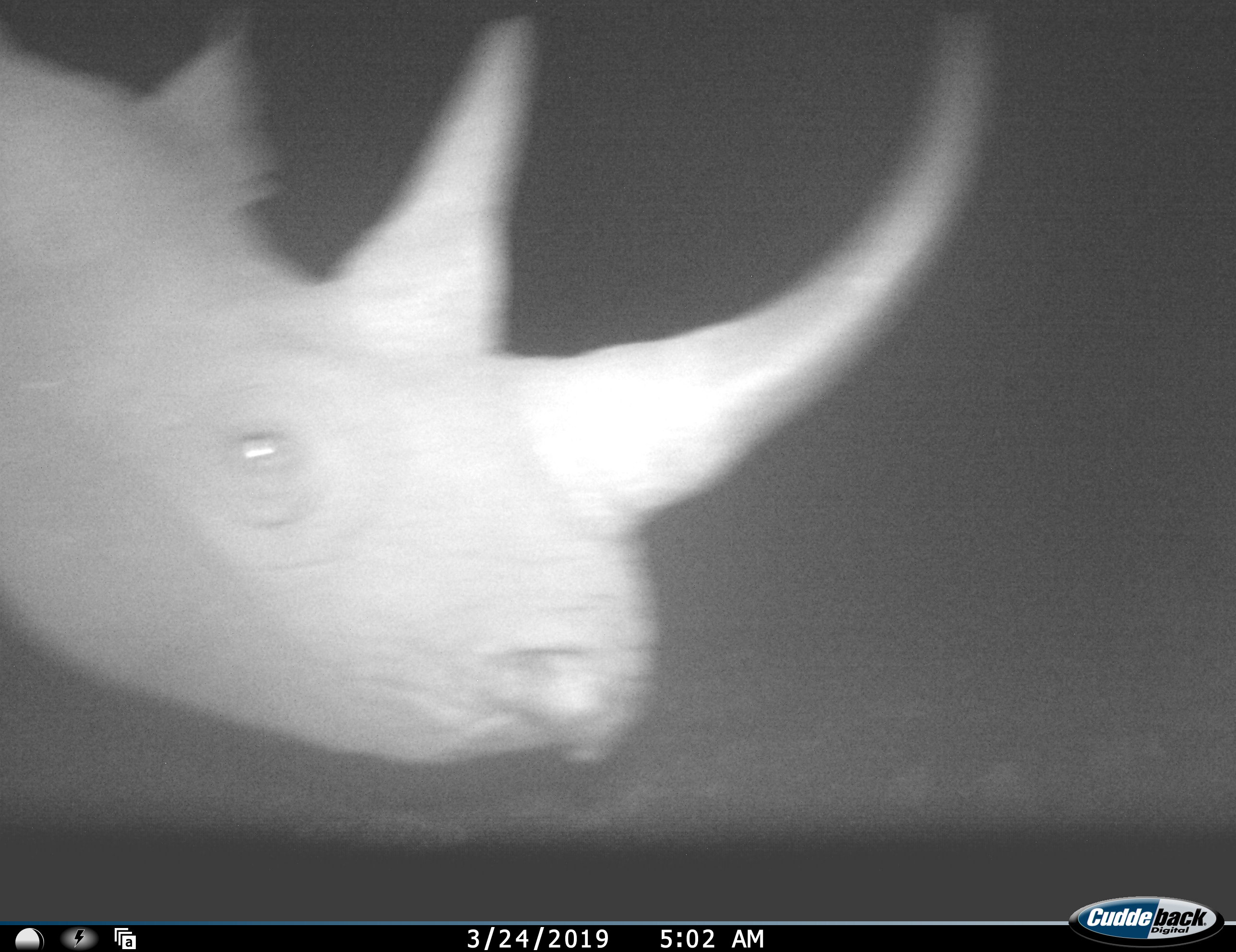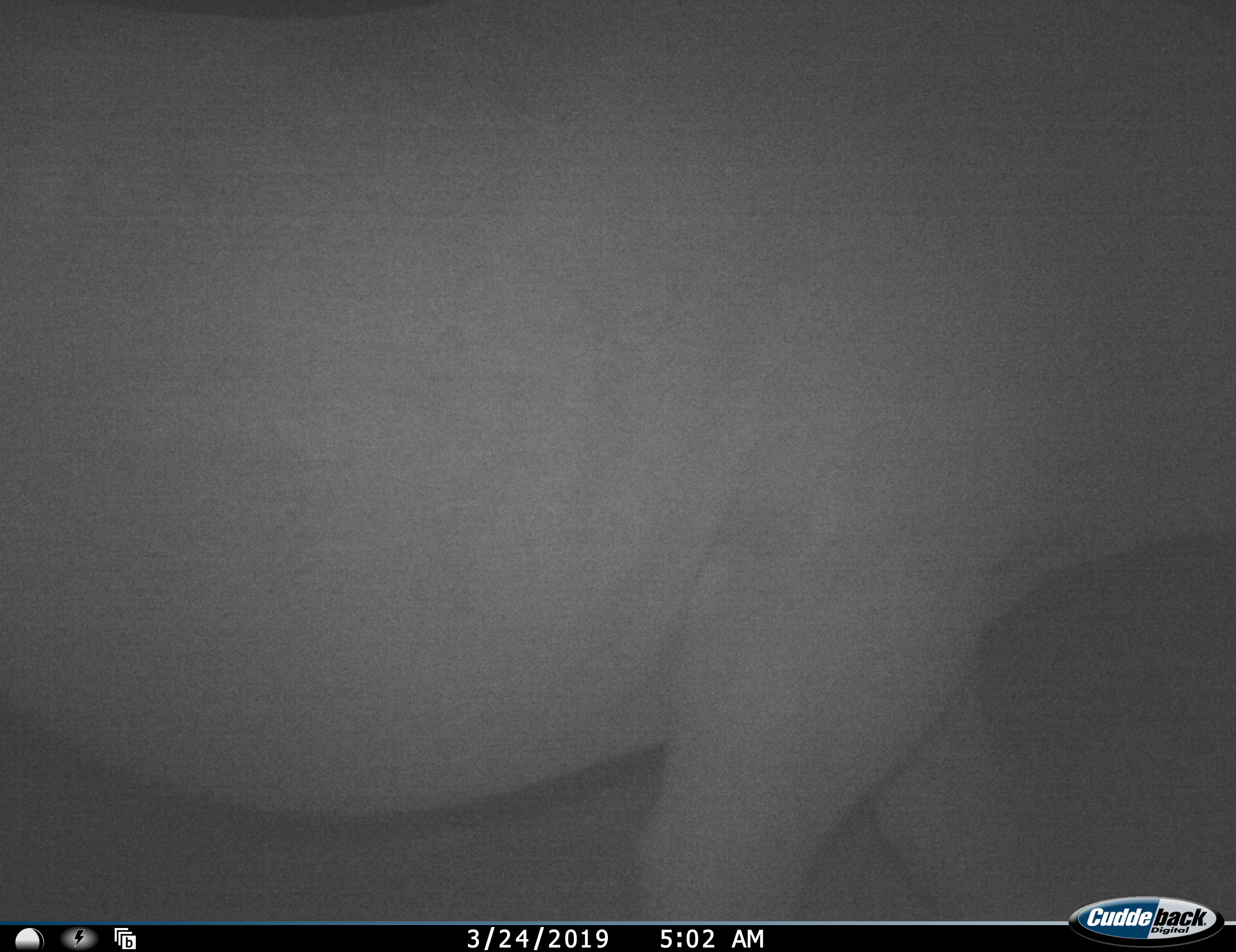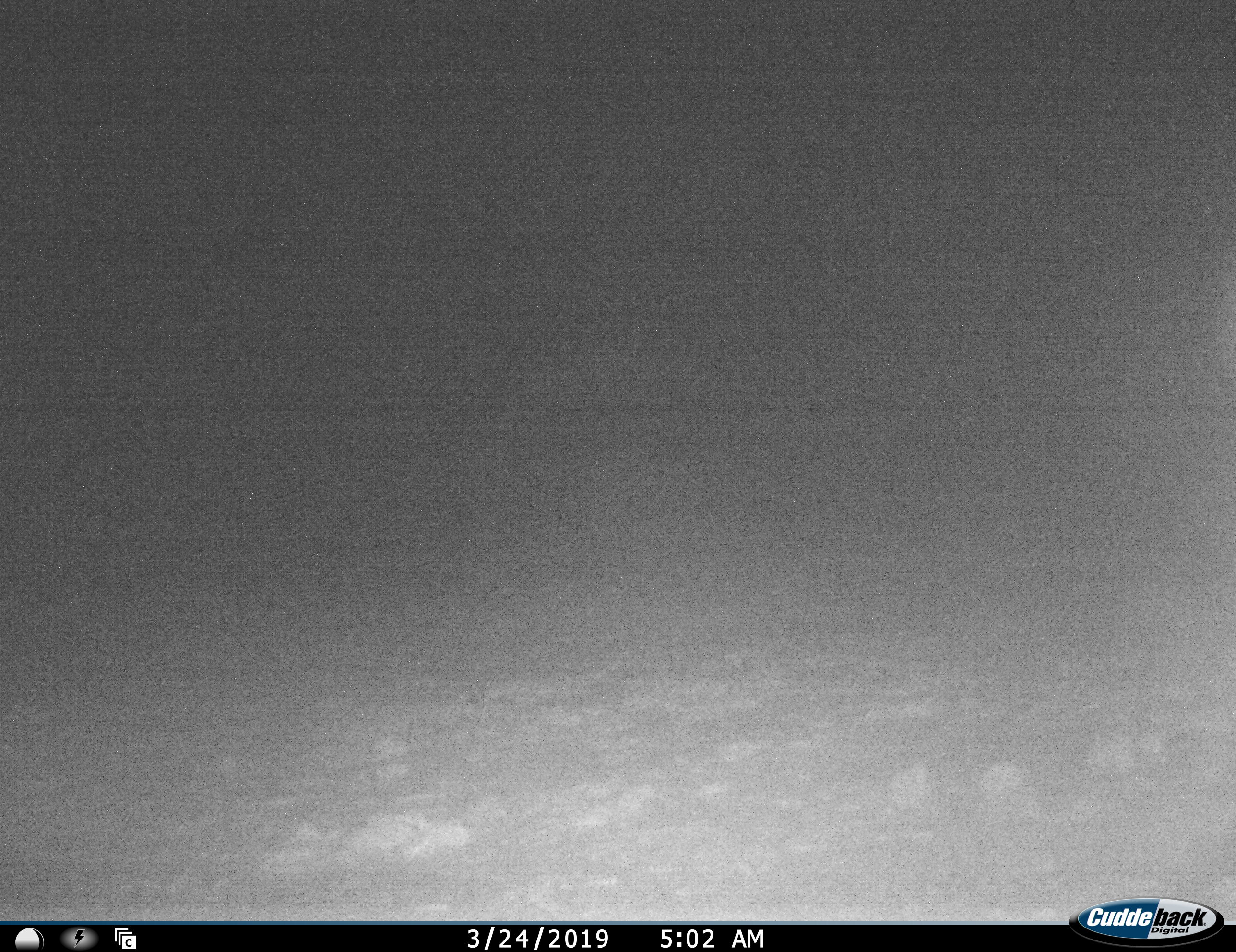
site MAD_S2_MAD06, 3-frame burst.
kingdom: Animalia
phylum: Chordata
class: Mammalia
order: Perissodactyla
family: Rhinocerotidae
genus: Diceros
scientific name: Diceros bicornis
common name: black rhinoceros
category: rhinocerosblack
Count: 1.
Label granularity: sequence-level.